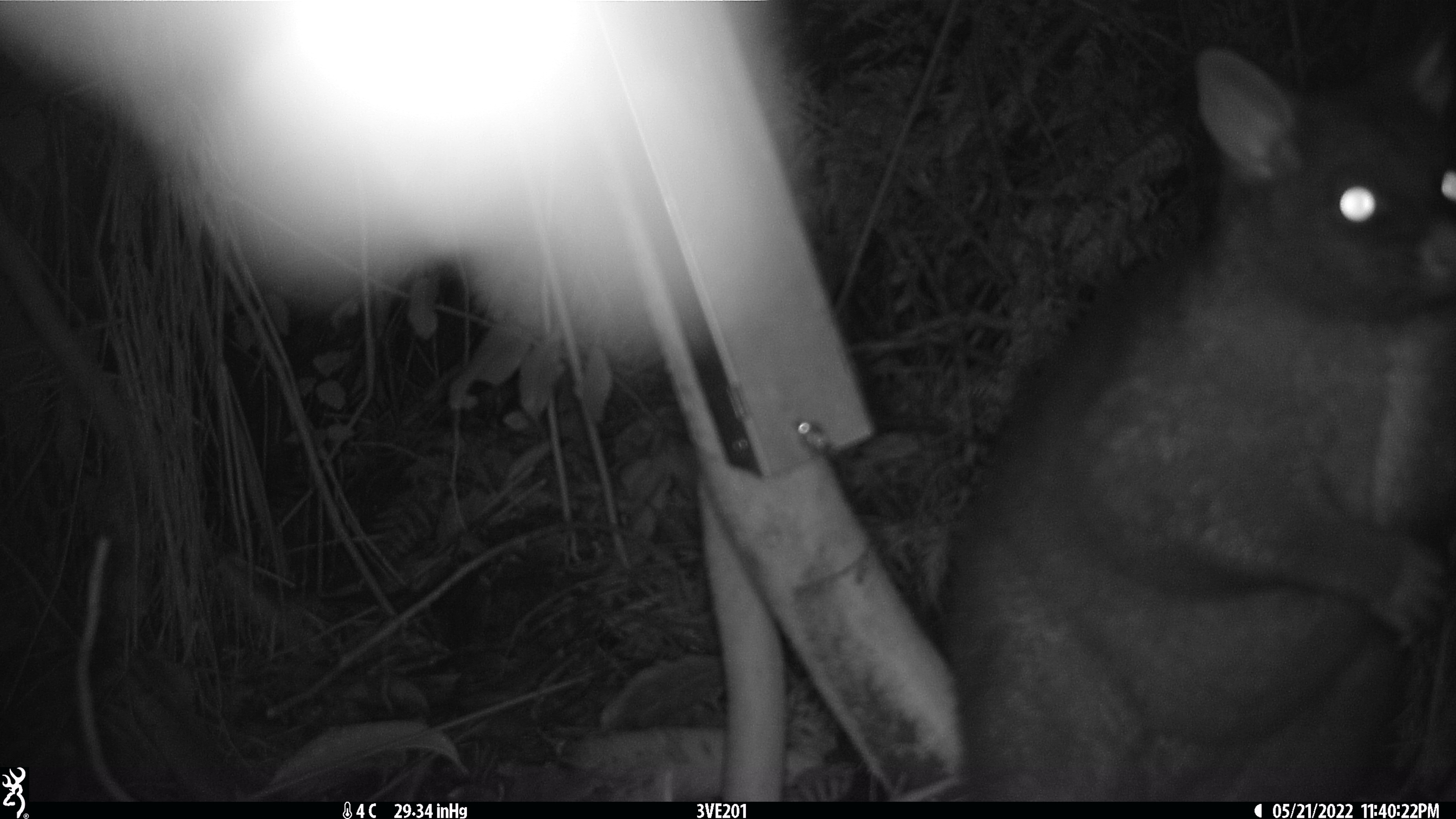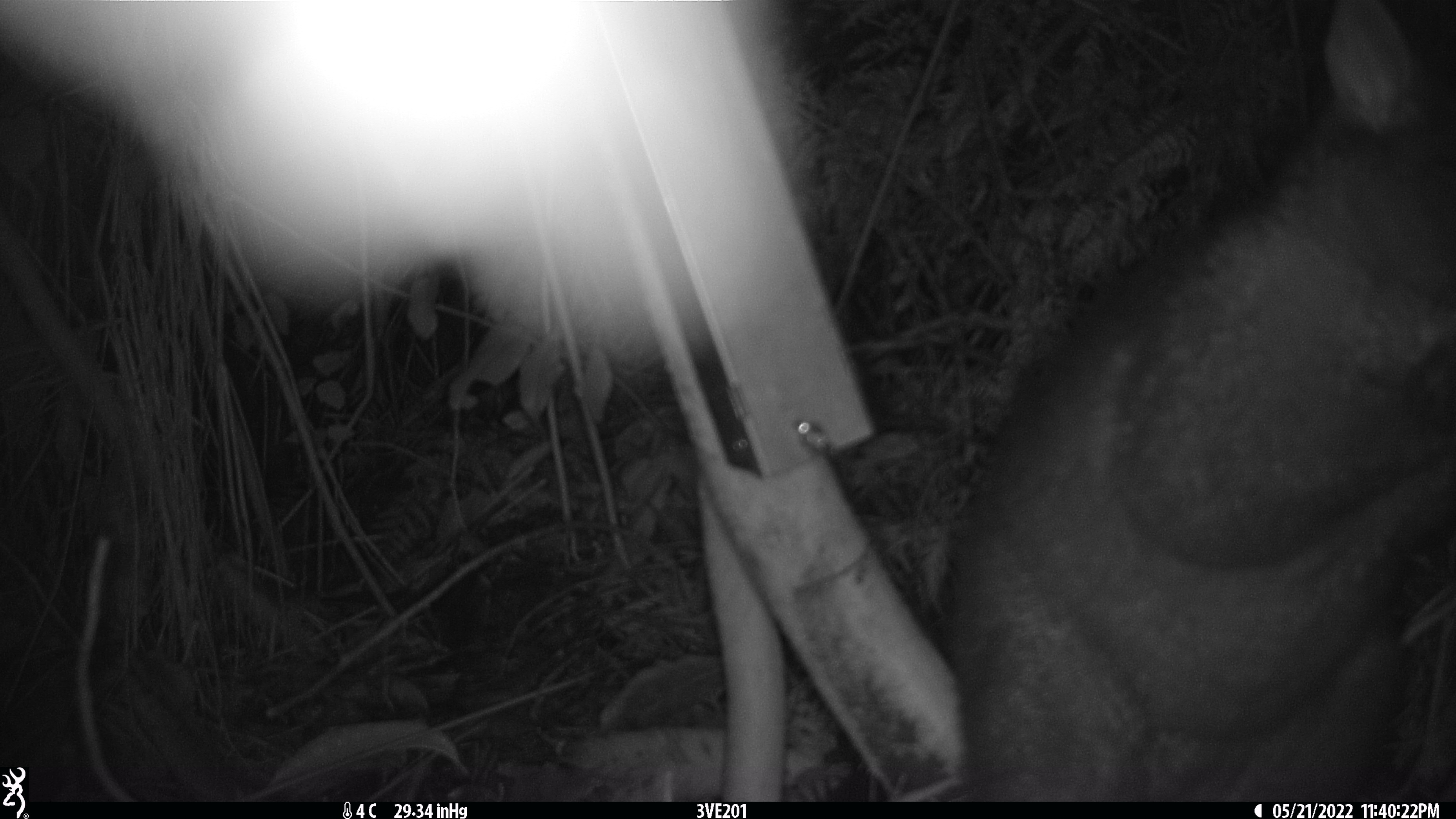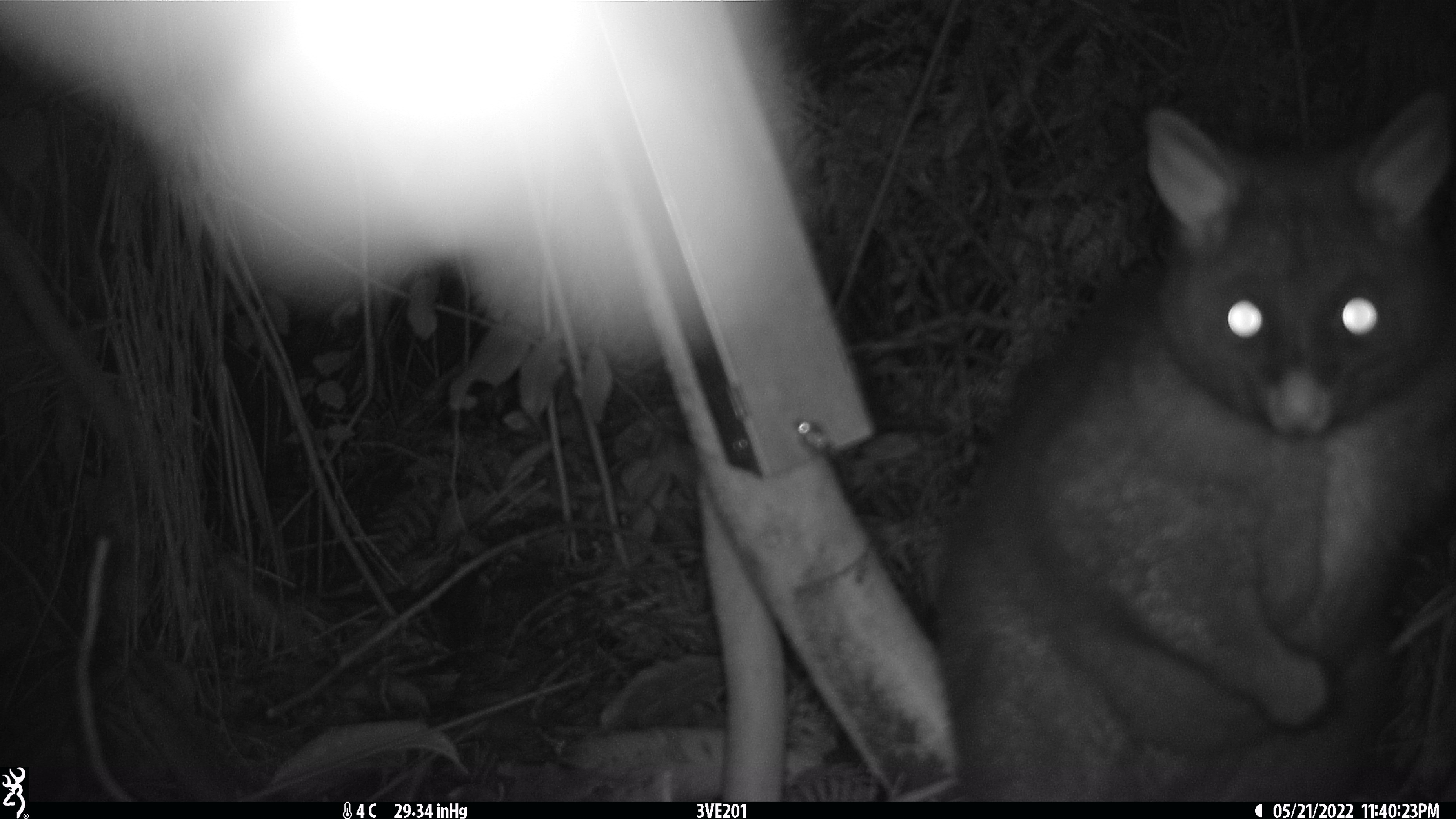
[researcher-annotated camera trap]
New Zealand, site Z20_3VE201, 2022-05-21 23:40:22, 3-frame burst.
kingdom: Animalia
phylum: Chordata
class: Mammalia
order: Diprotodontia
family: Phalangeridae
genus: Trichosurus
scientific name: Trichosurus vulpecula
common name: common brushtail possum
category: possum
Possum (common brushtail possum) (Trichosurus vulpecula).